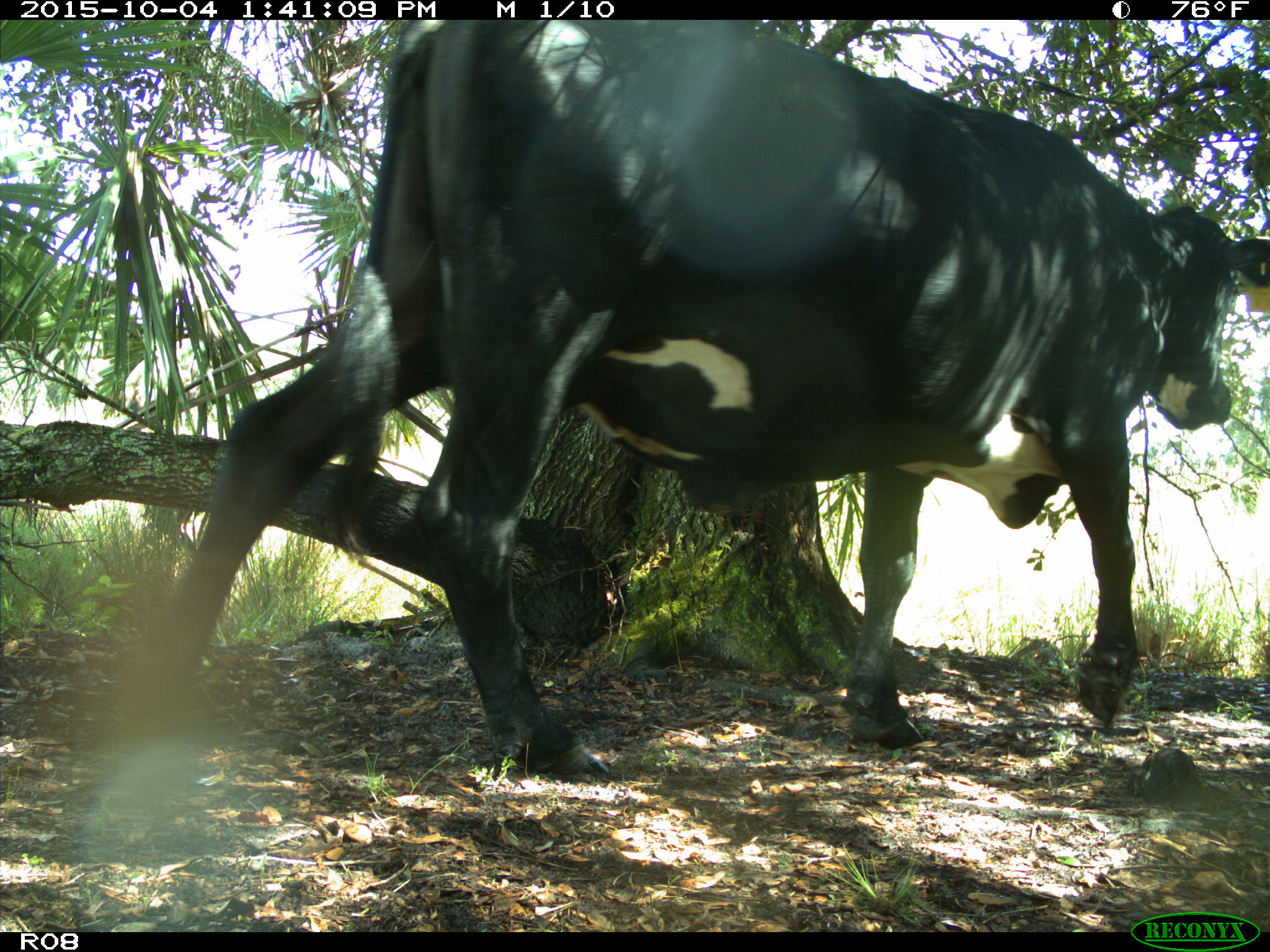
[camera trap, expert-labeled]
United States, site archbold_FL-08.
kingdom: Animalia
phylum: Chordata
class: Mammalia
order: Artiodactyla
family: Bovidae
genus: Bos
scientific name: Bos taurus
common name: domestic cow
Bos taurus (domestic cow).